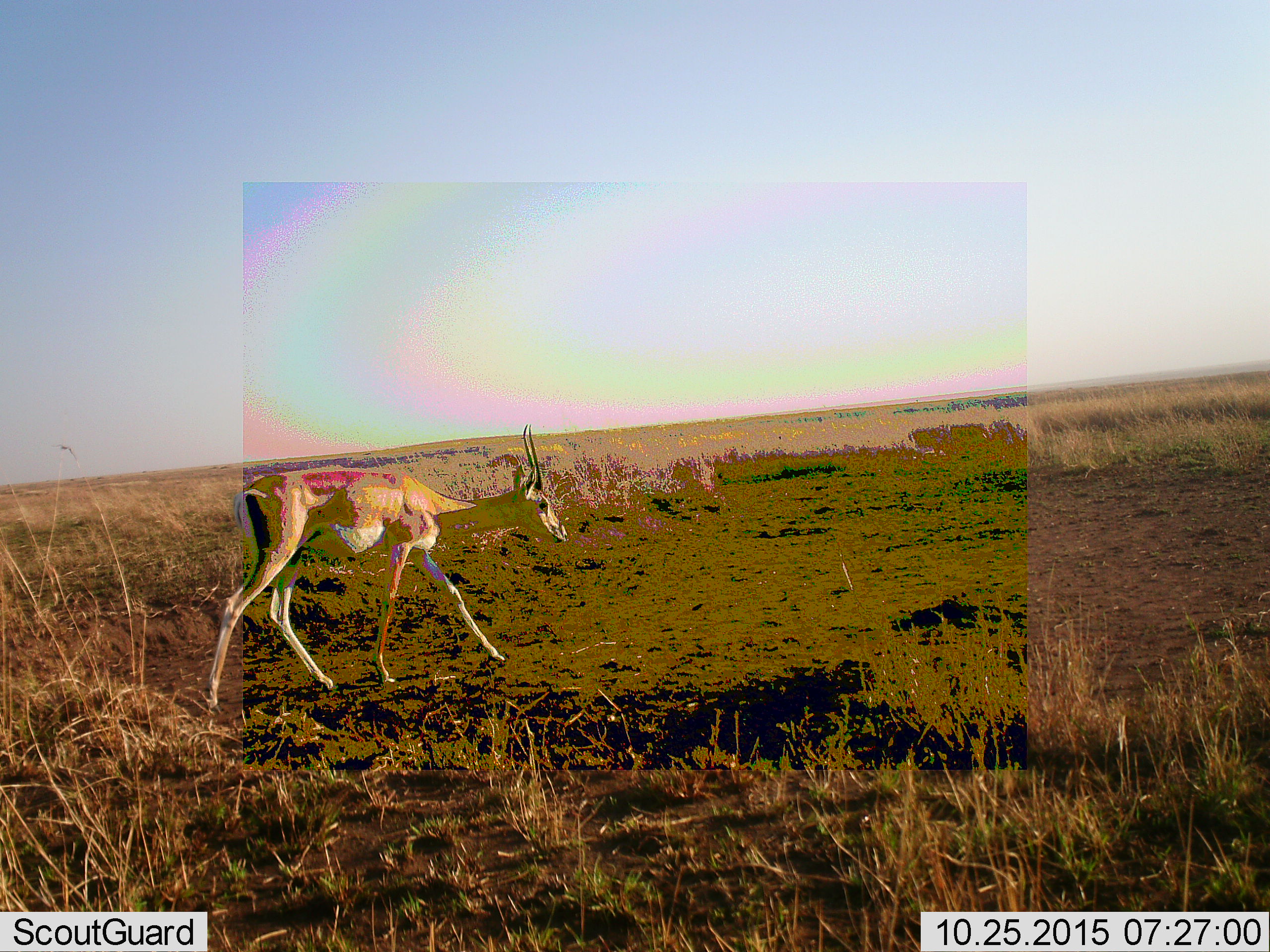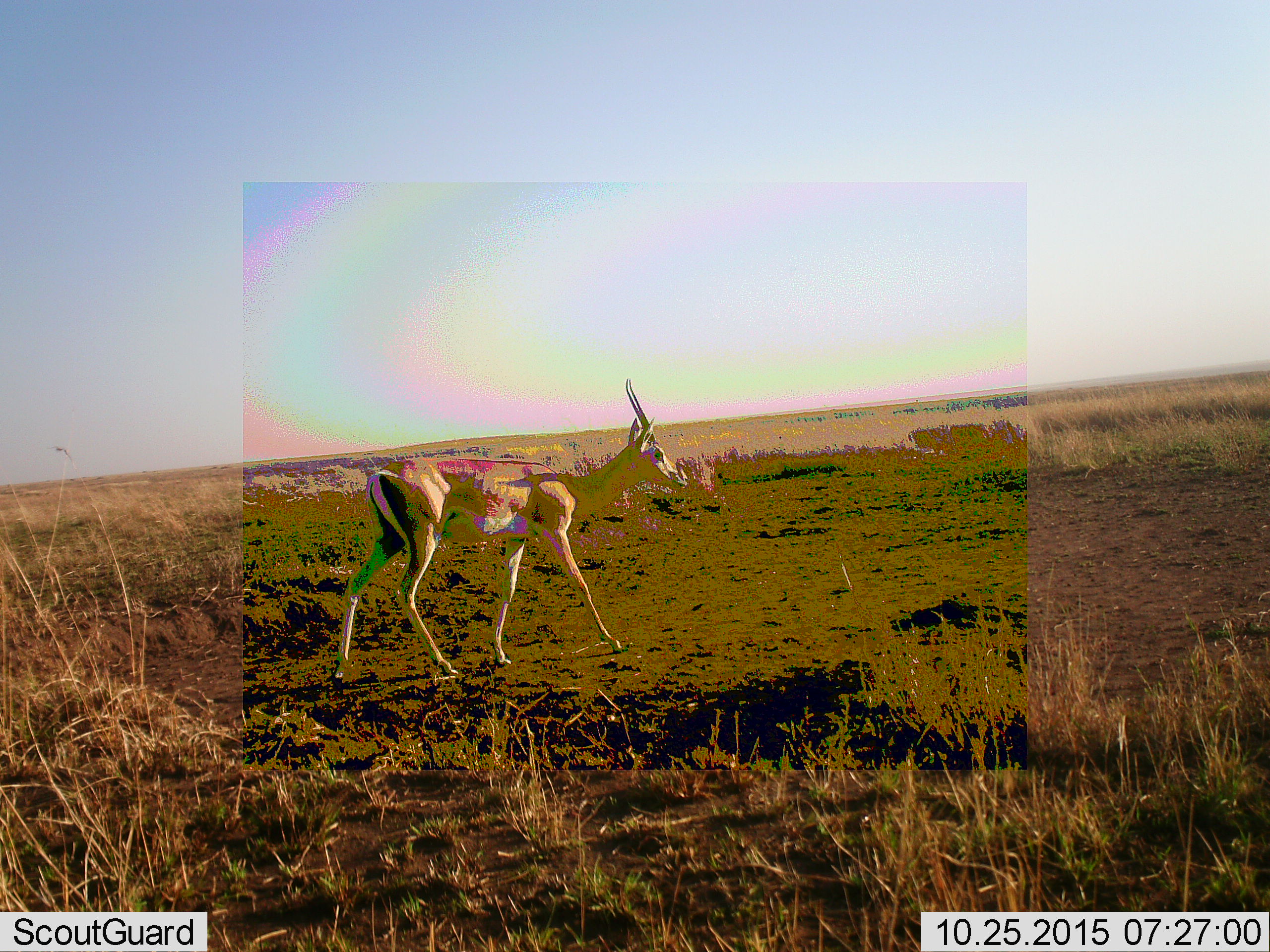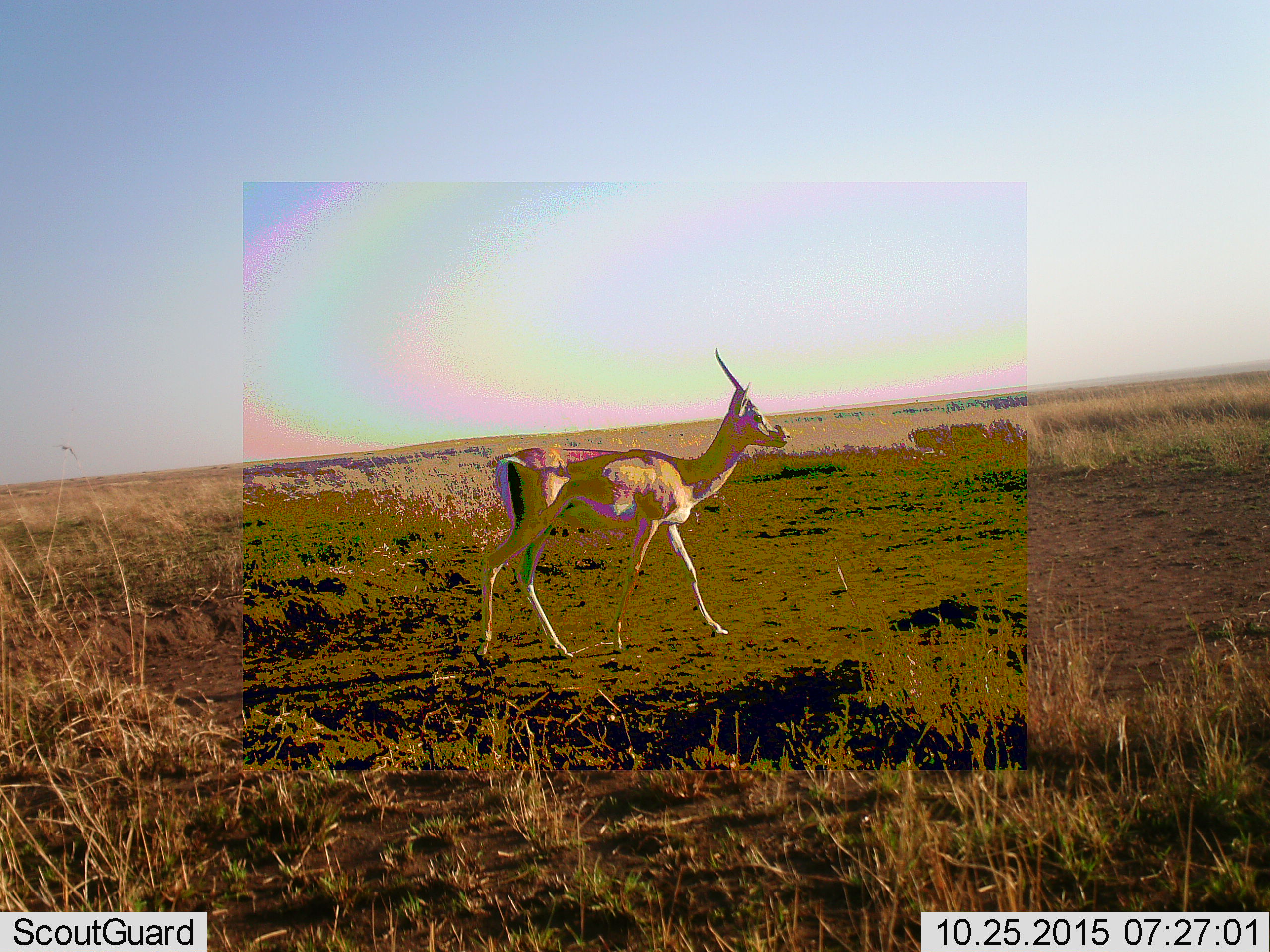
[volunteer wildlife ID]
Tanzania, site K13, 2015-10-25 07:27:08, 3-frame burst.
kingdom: Animalia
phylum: Chordata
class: Mammalia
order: Artiodactyla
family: Bovidae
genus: Nanger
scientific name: Nanger granti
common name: grant's gazelle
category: gazellegrants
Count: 1.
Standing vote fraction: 0%.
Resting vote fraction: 0%.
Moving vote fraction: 89%.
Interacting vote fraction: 0%.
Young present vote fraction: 0%.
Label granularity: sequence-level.